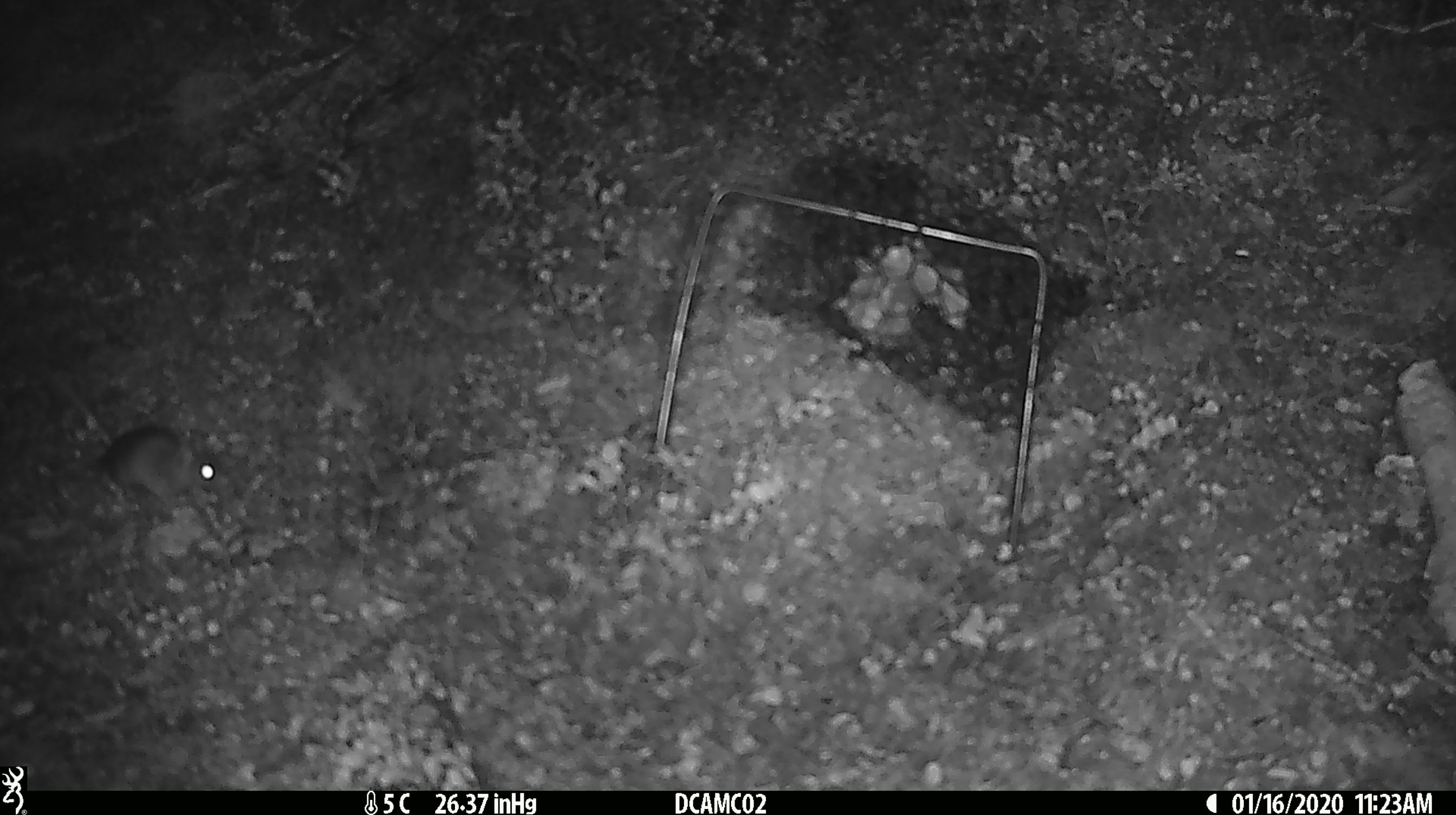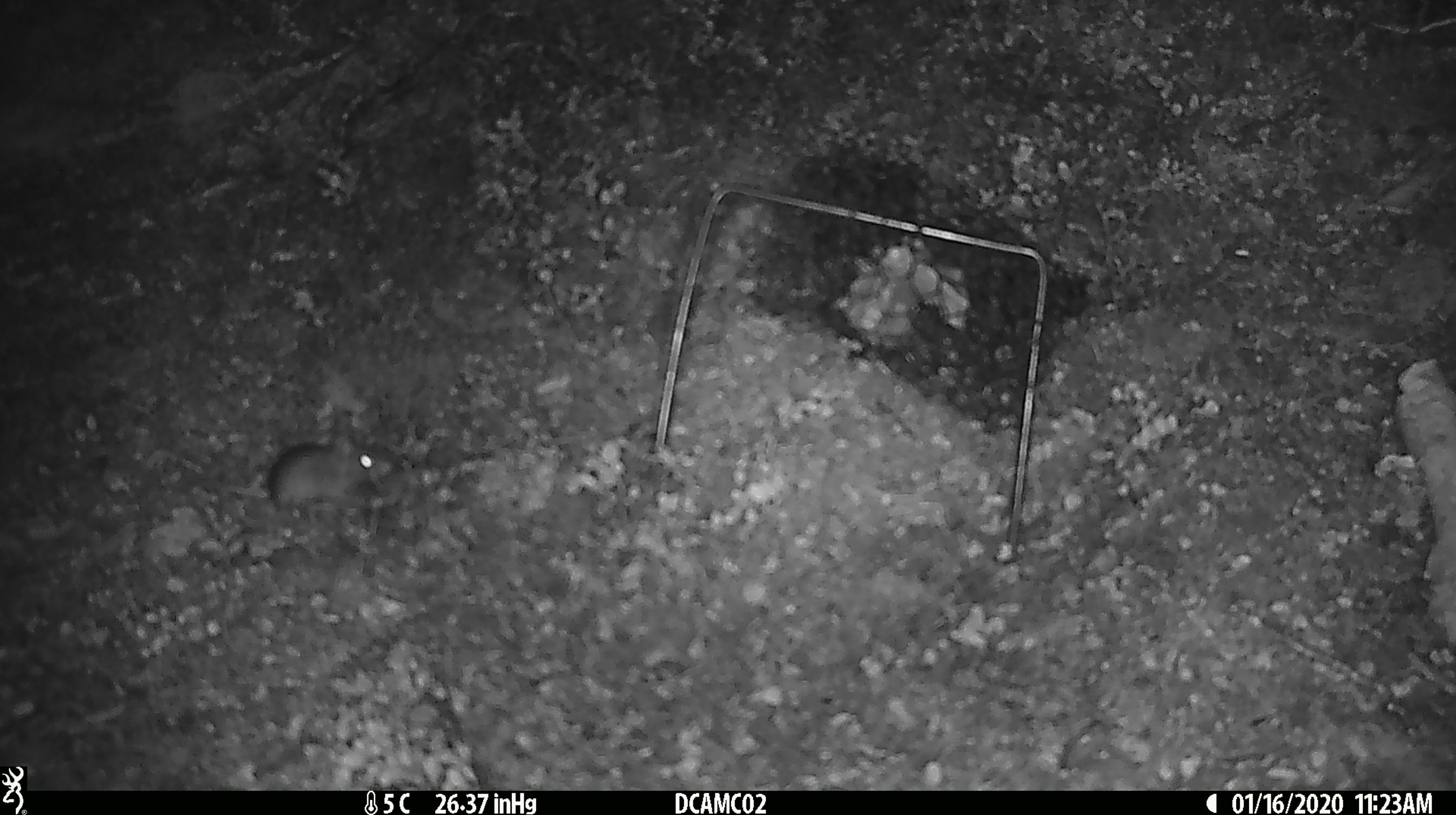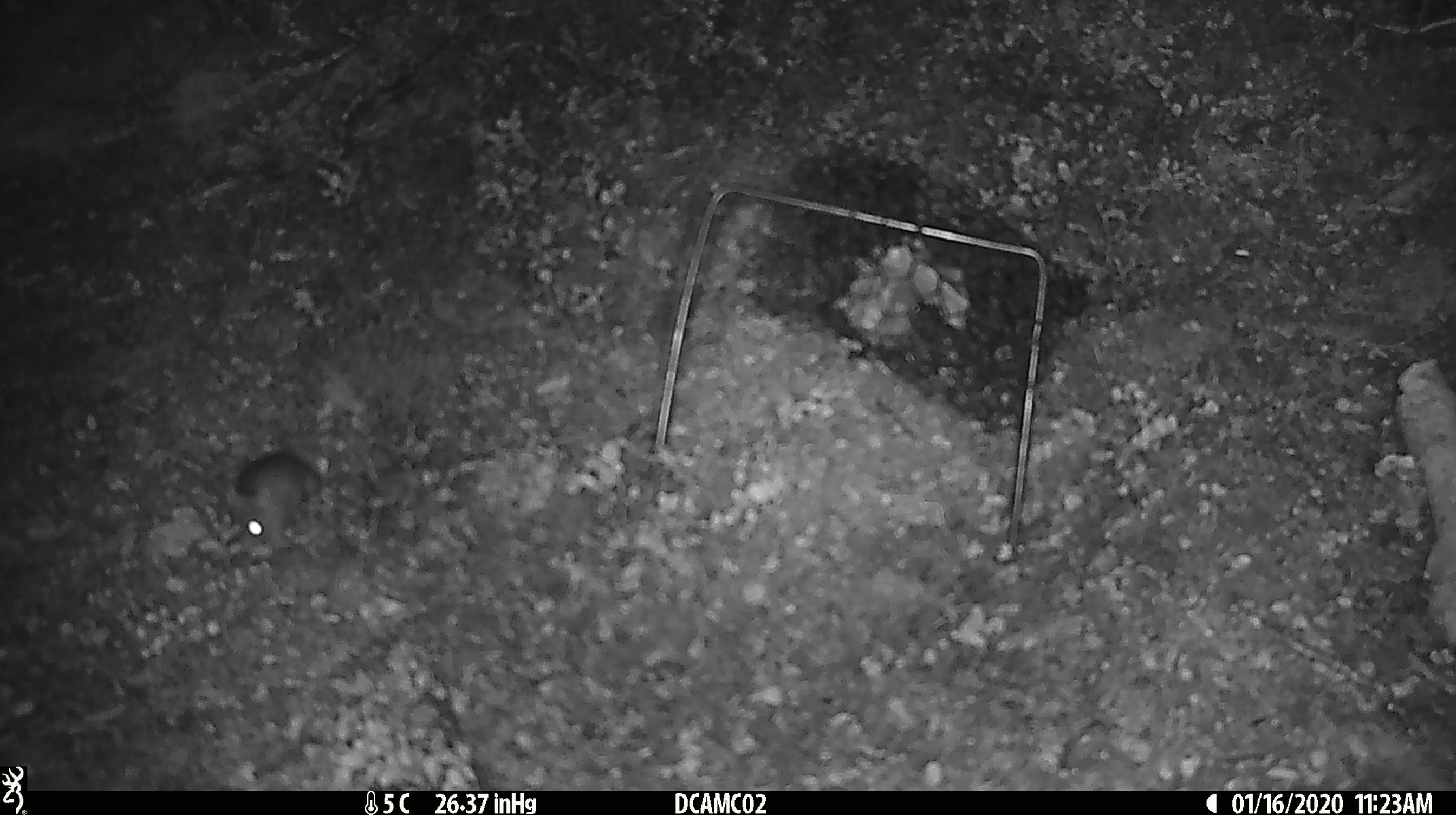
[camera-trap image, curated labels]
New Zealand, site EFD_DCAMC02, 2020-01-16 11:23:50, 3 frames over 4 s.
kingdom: Animalia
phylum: Chordata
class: Mammalia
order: Rodentia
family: Muridae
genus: Mus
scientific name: Mus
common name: mouse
Mouse (Mus).